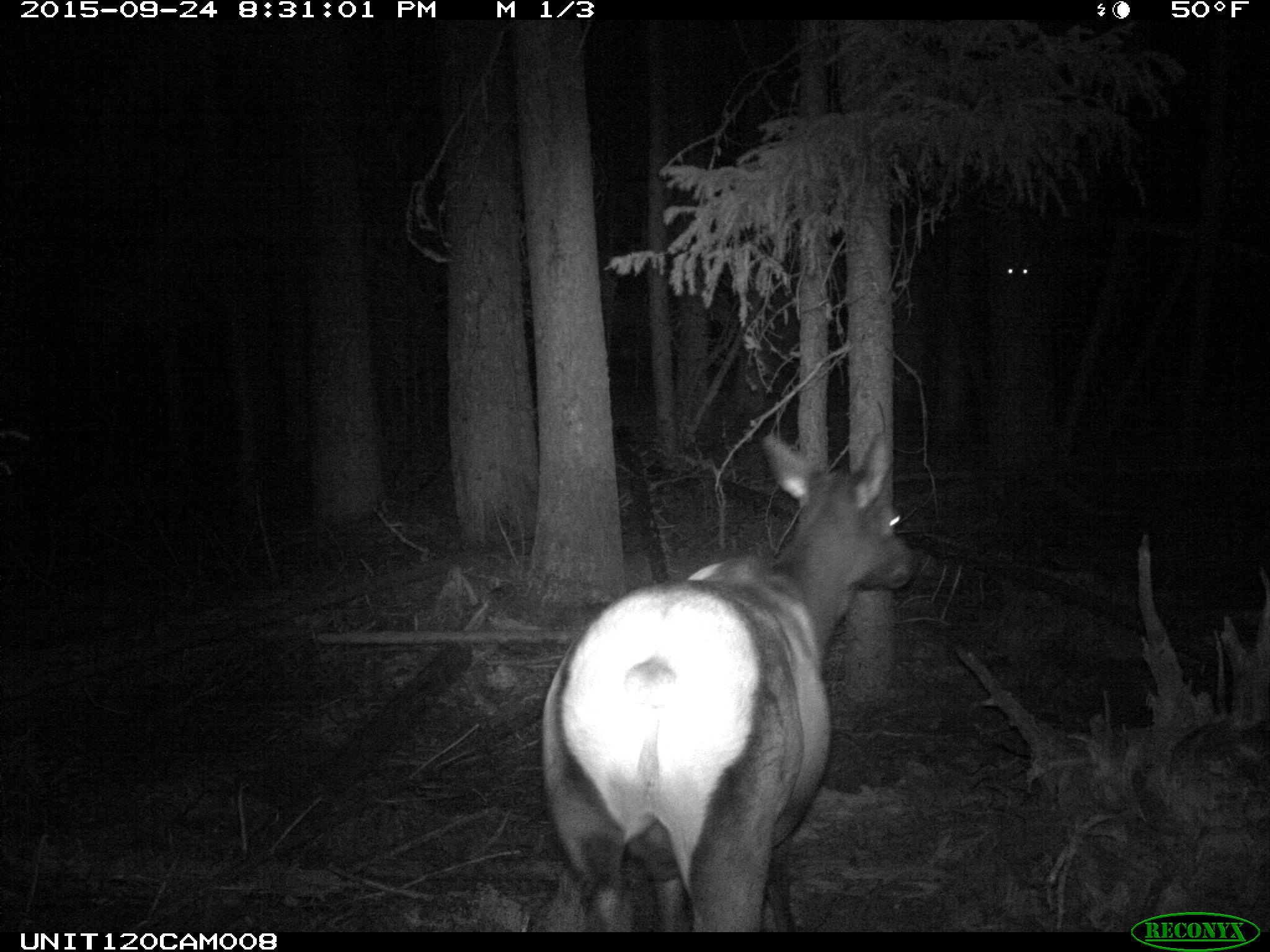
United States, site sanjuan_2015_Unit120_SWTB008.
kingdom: Animalia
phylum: Chordata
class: Mammalia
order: Artiodactyla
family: Cervidae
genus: Cervus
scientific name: Cervus elaphus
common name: red deer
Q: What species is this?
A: Cervus elaphus (red deer).